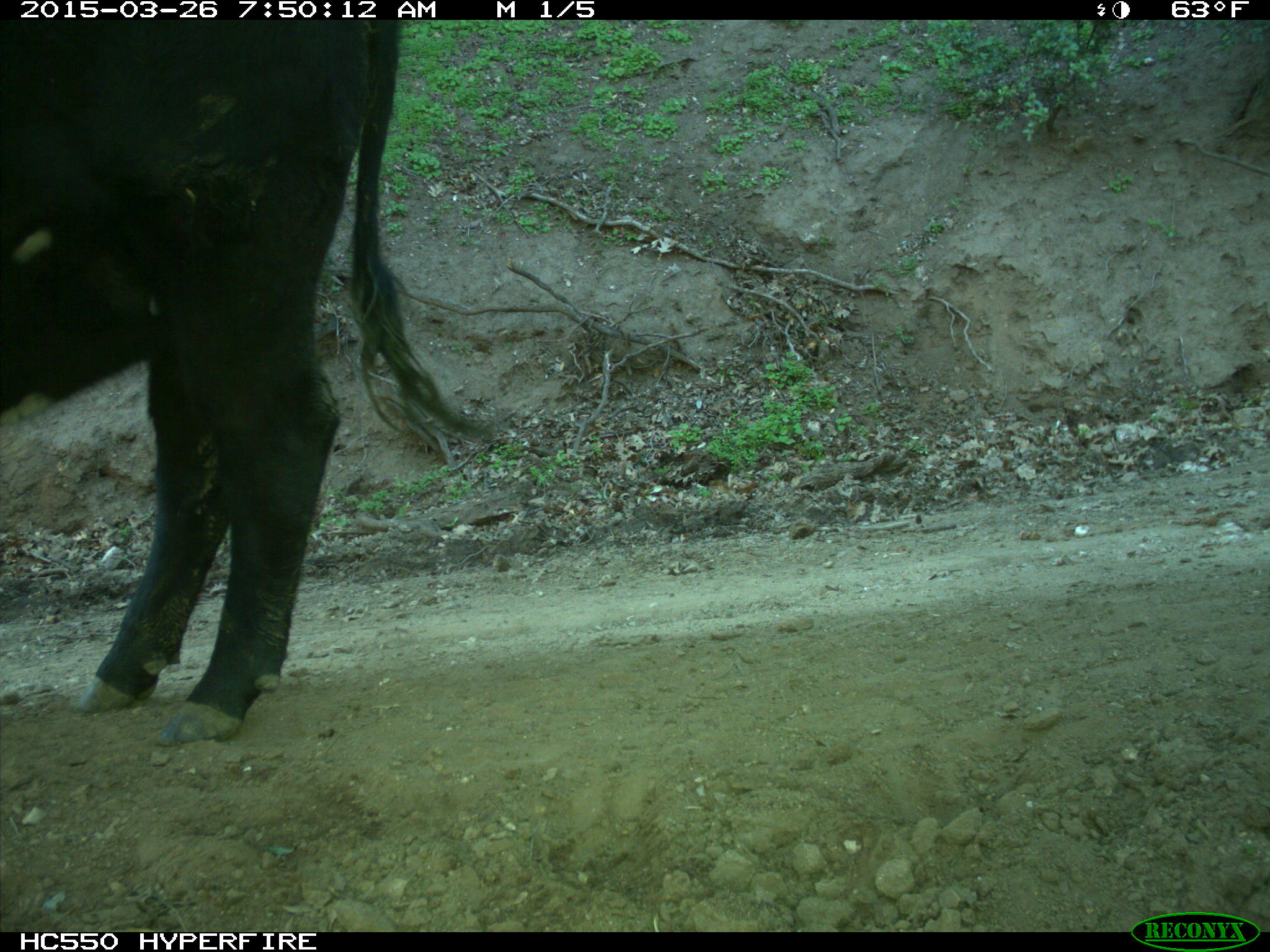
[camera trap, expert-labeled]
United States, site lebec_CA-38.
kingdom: Animalia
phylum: Chordata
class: Mammalia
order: Artiodactyla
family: Bovidae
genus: Bos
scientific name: Bos taurus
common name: domestic cow